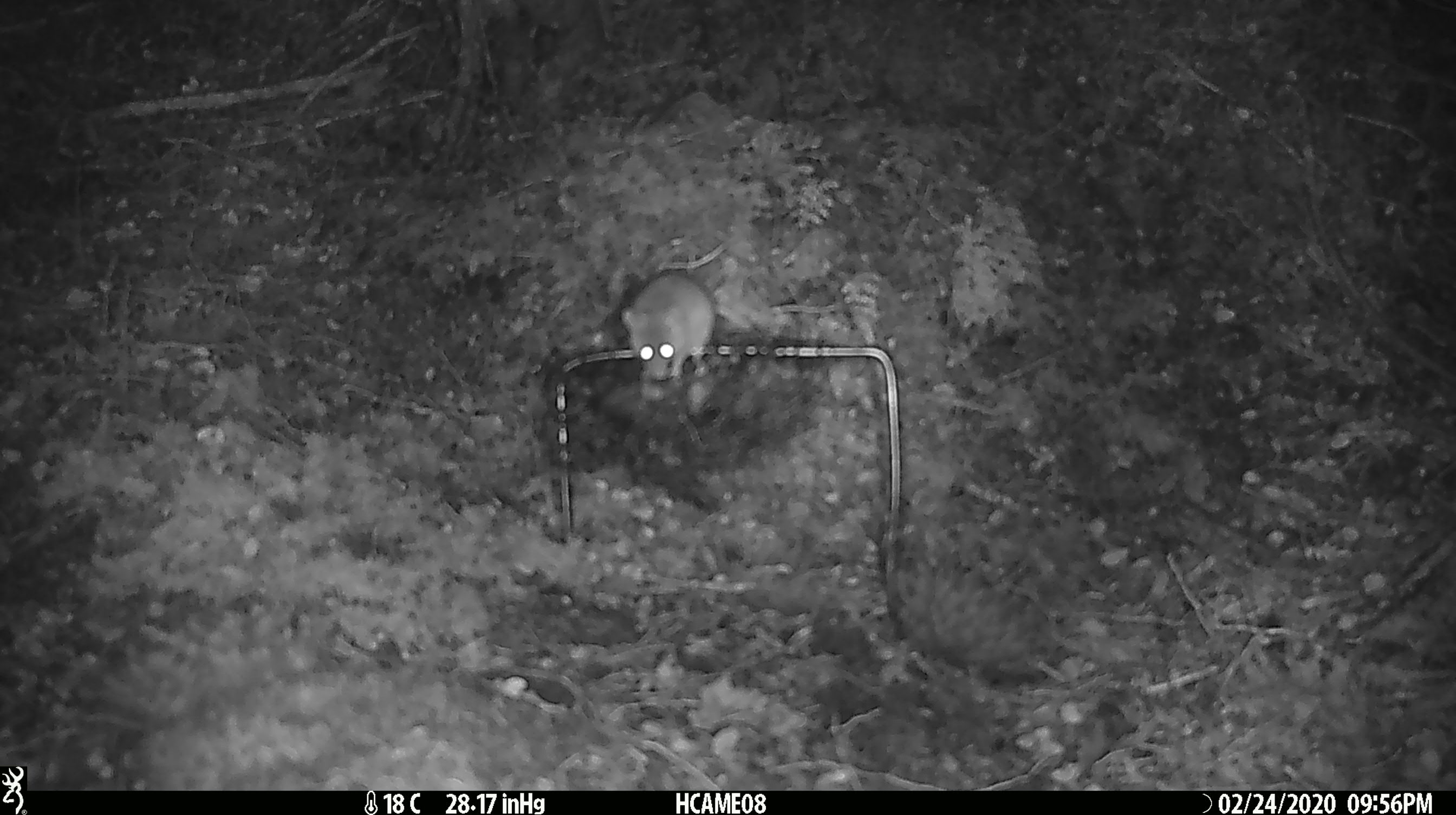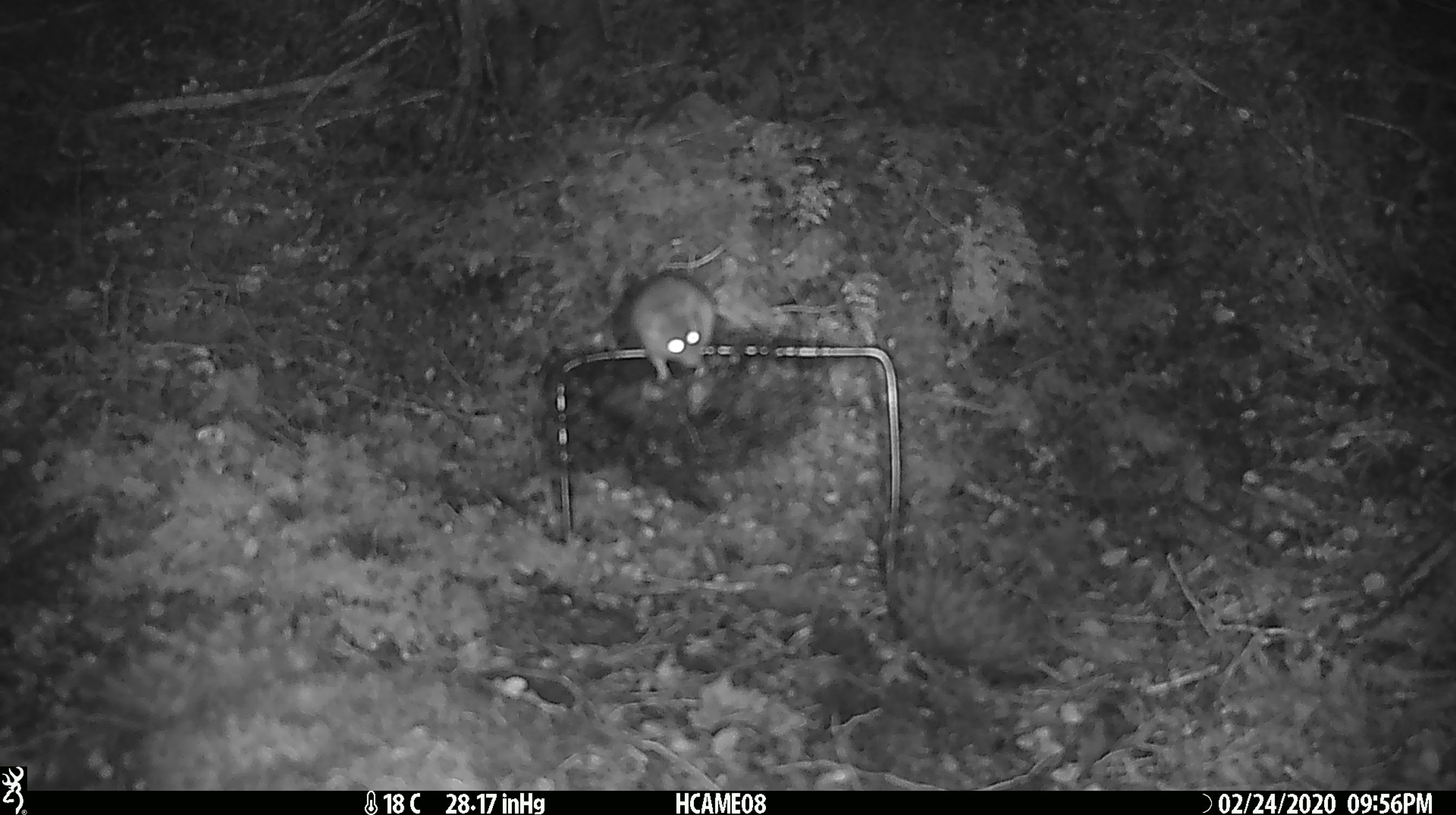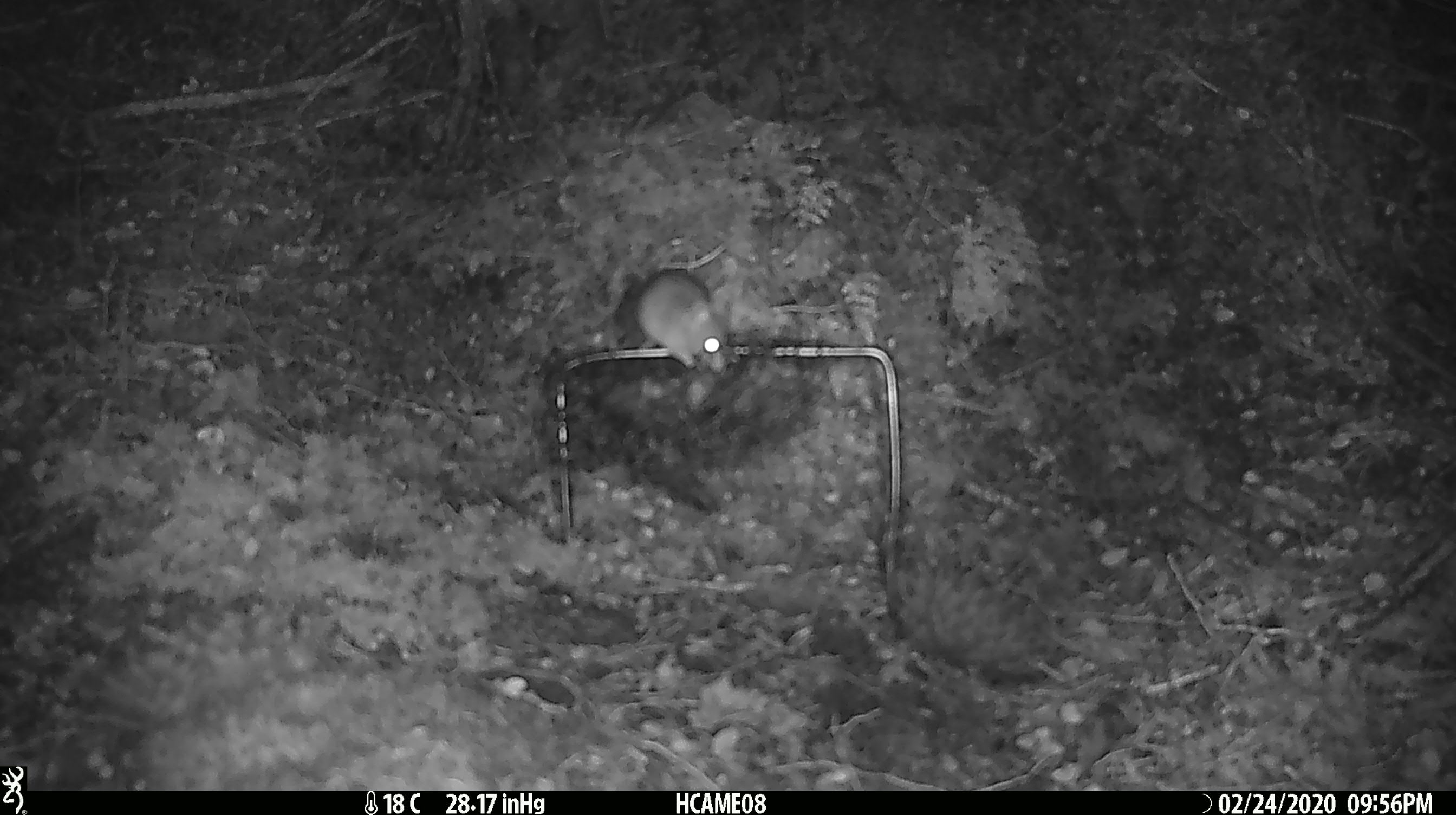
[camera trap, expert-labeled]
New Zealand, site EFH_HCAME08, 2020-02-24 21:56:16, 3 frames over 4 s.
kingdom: Animalia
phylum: Chordata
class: Mammalia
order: Rodentia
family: Muridae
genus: Mus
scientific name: Mus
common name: mouse